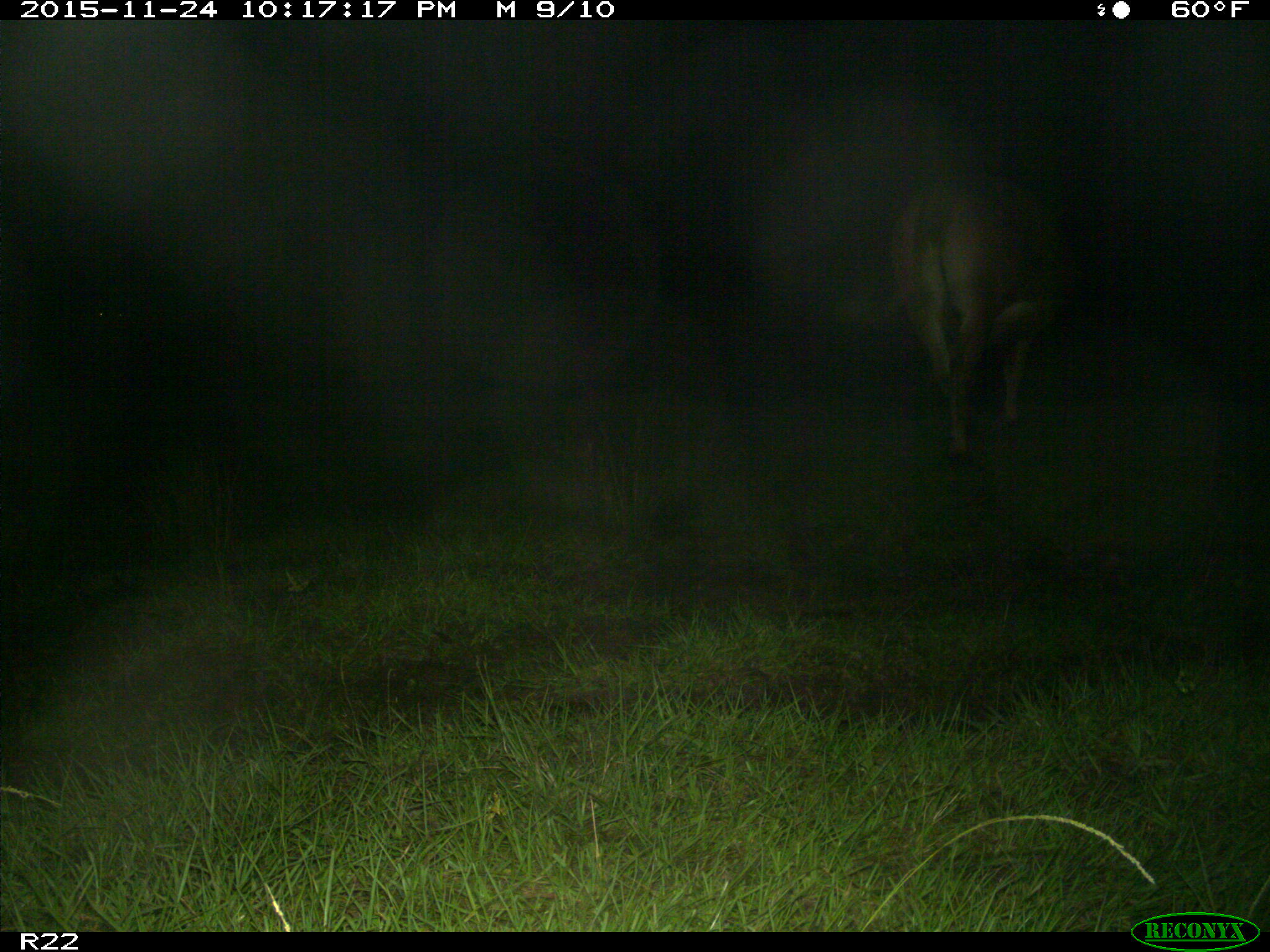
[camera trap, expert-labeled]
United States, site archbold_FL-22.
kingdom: Animalia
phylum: Chordata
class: Mammalia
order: Artiodactyla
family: Bovidae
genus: Bos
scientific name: Bos taurus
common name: domestic cow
Bos taurus (domestic cow).